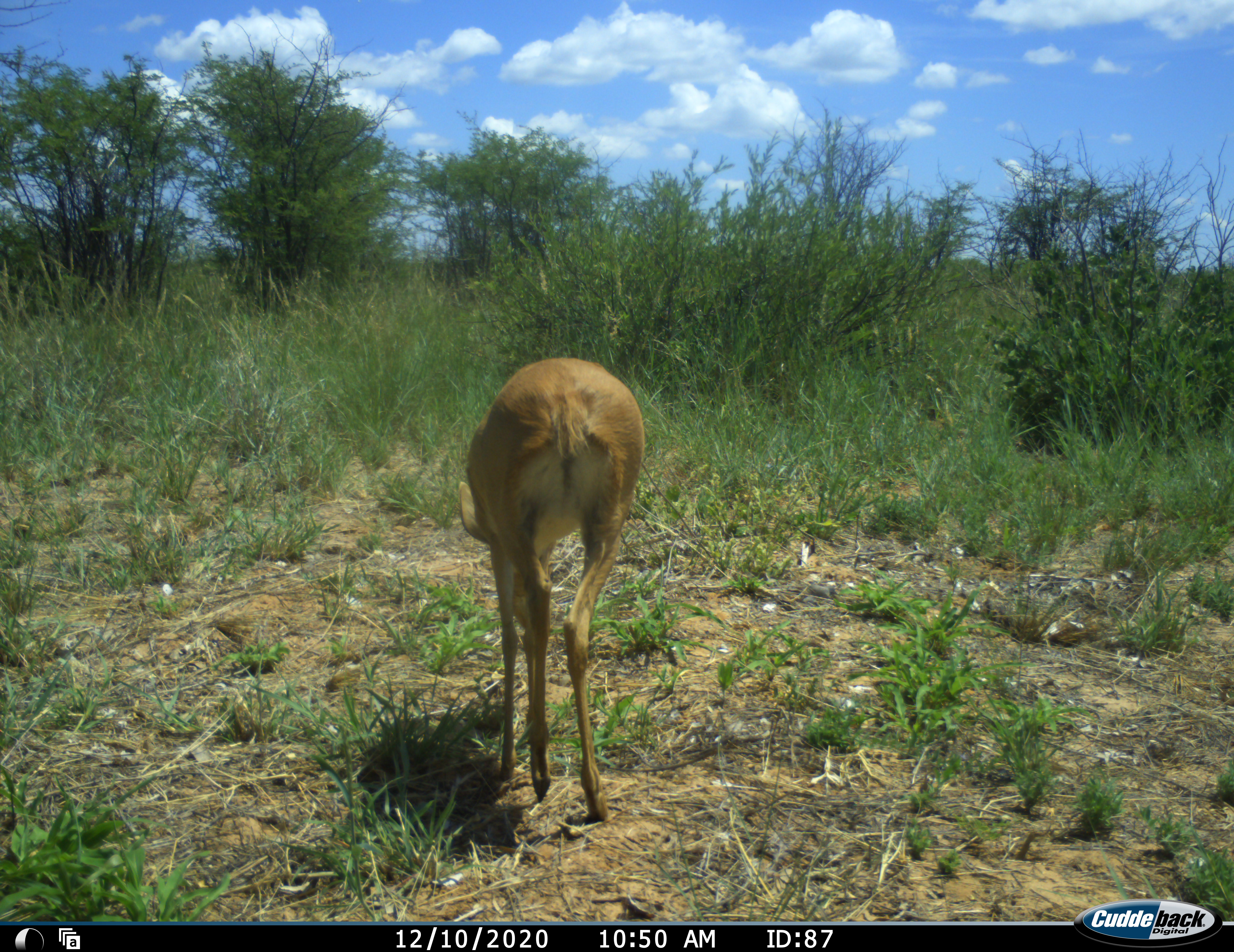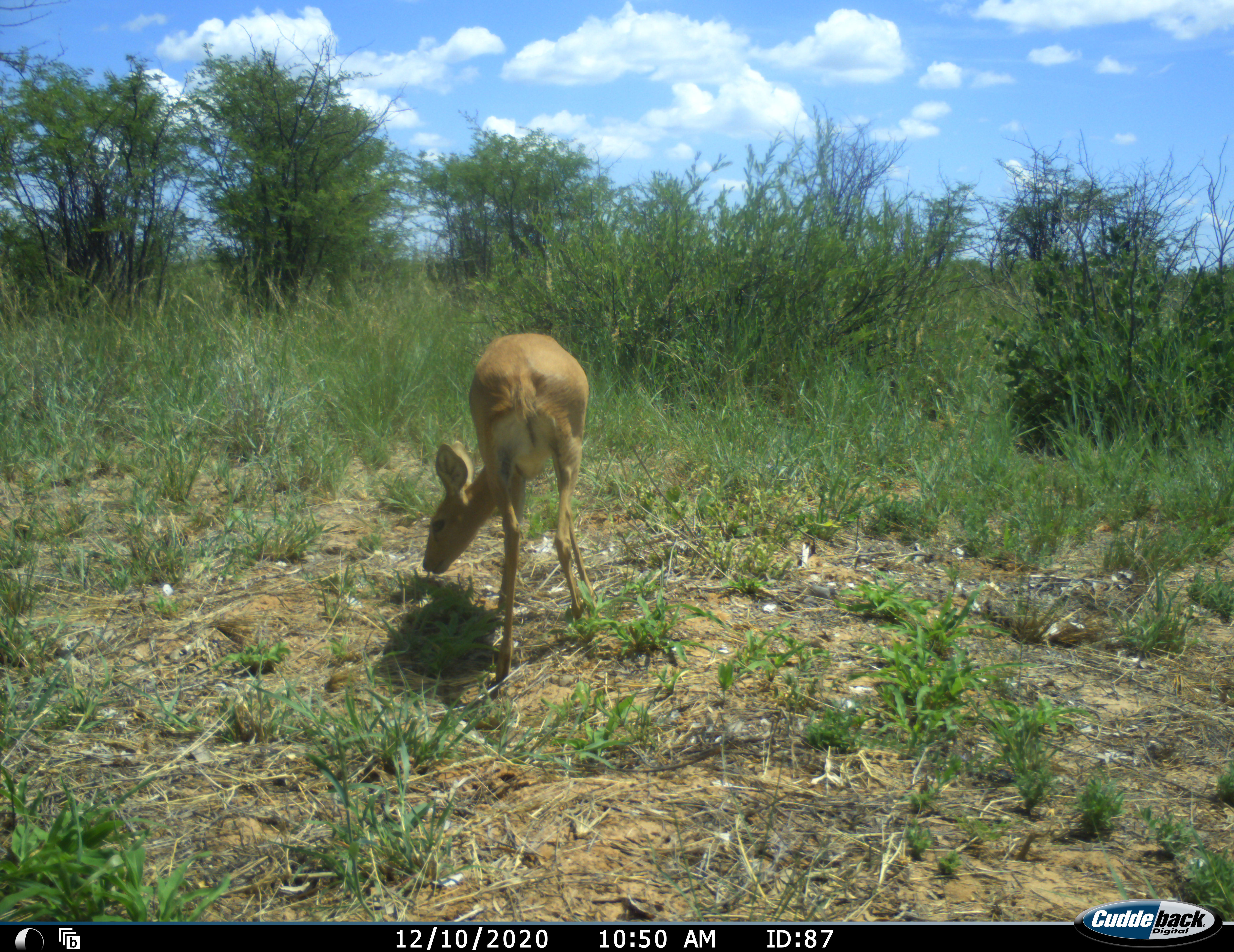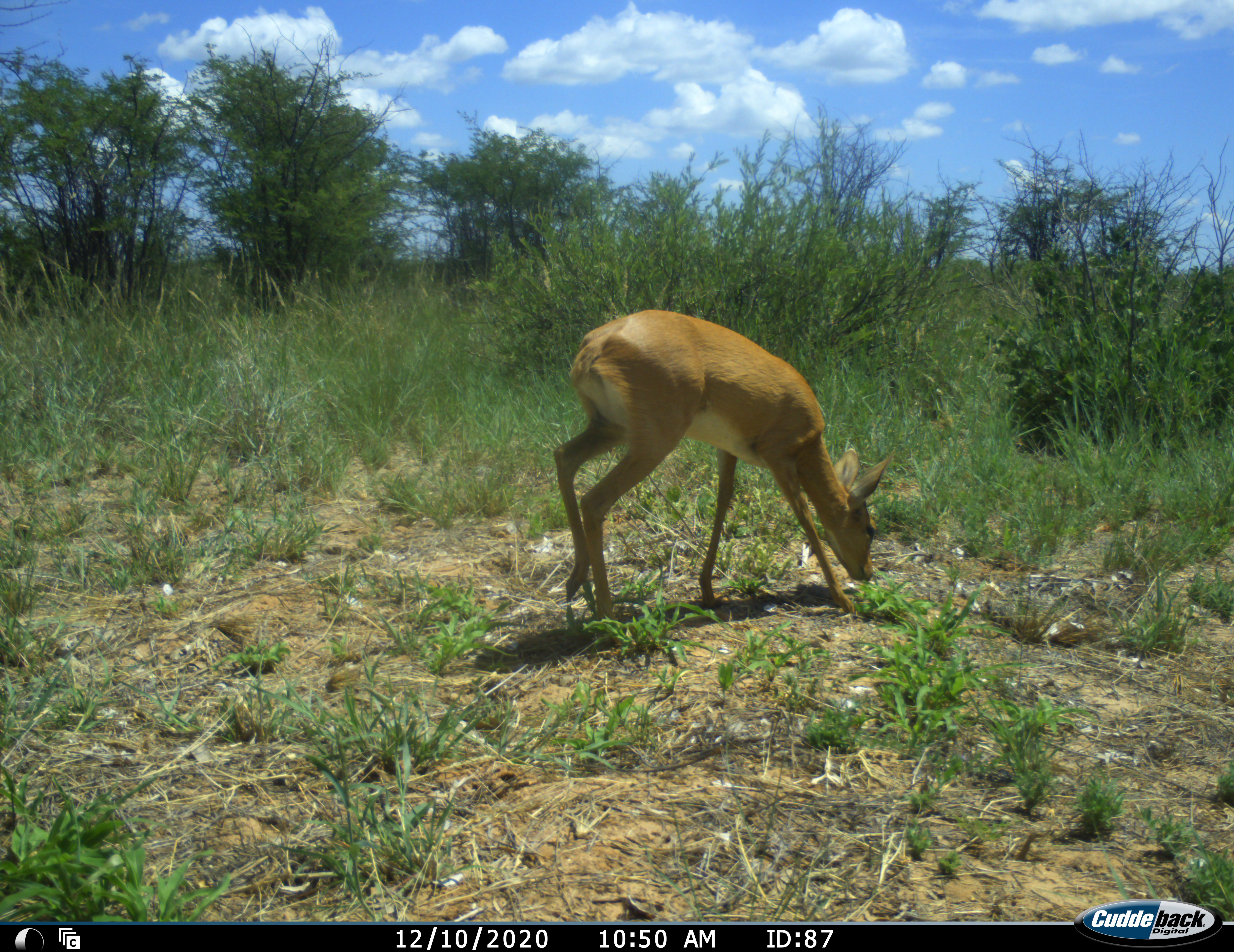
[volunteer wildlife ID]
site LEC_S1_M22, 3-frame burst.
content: unidentified animal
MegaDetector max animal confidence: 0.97